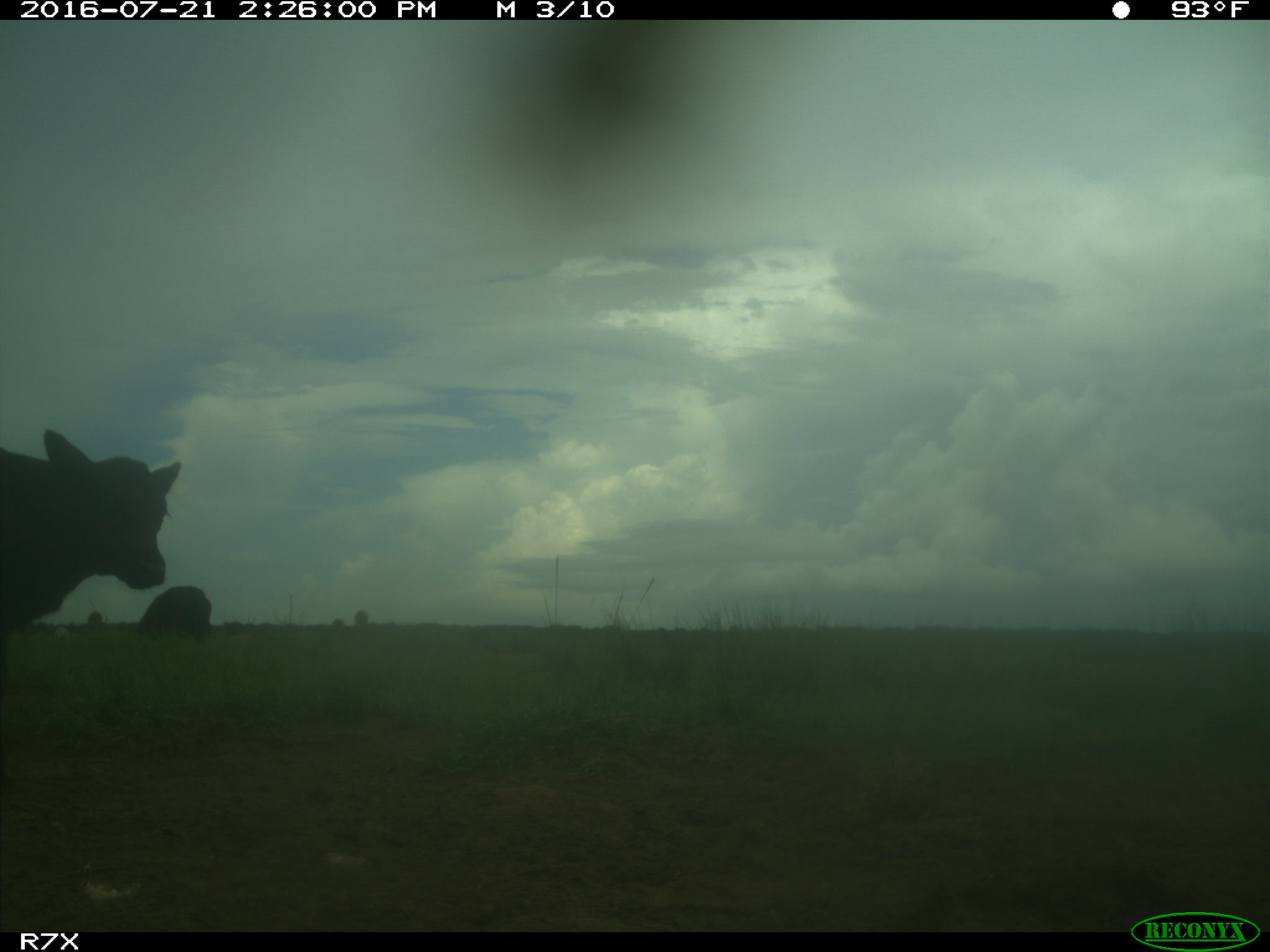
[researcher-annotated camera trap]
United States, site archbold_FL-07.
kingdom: Animalia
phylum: Chordata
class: Mammalia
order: Artiodactyla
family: Bovidae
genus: Bos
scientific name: Bos taurus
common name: domestic cow